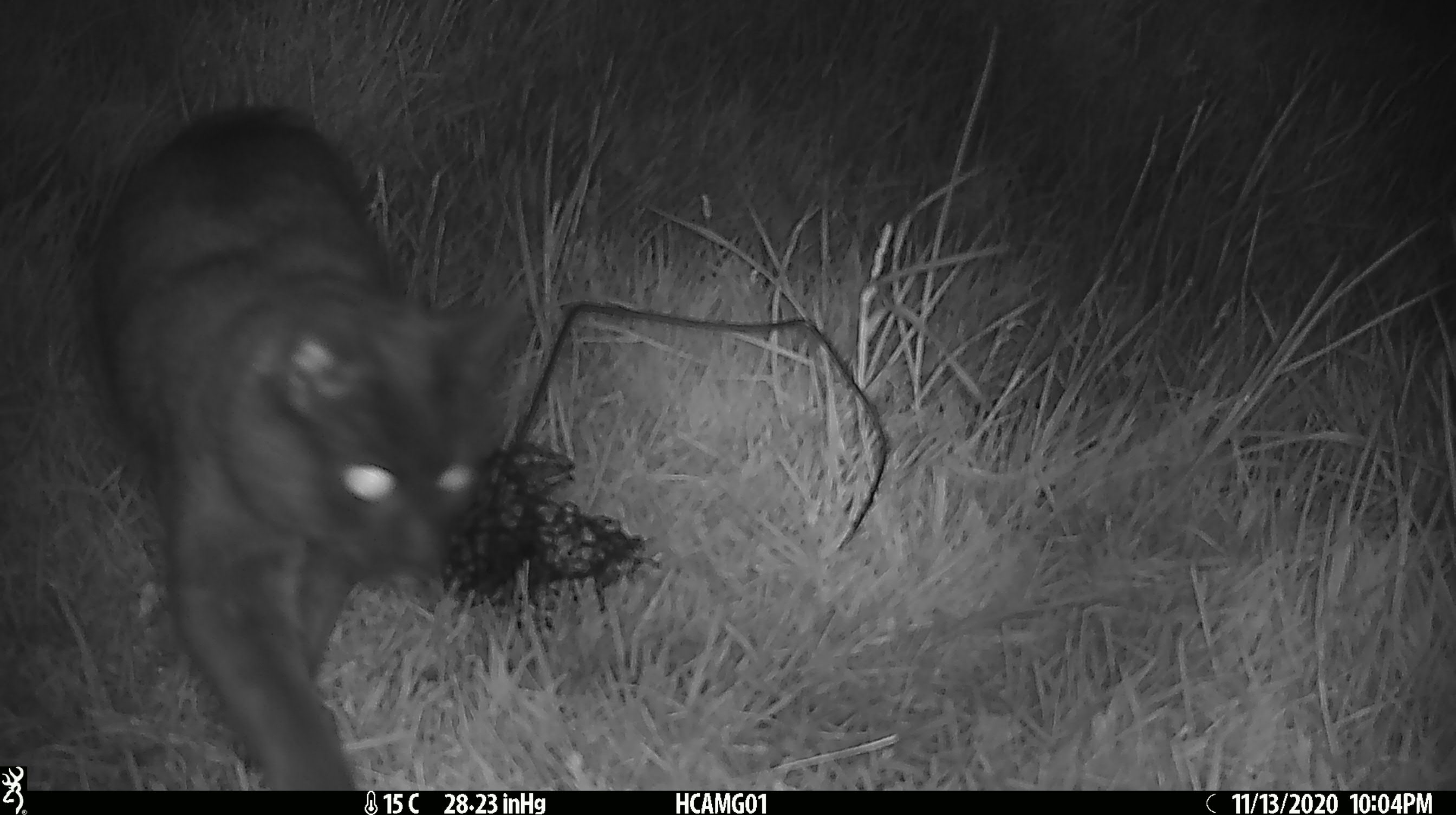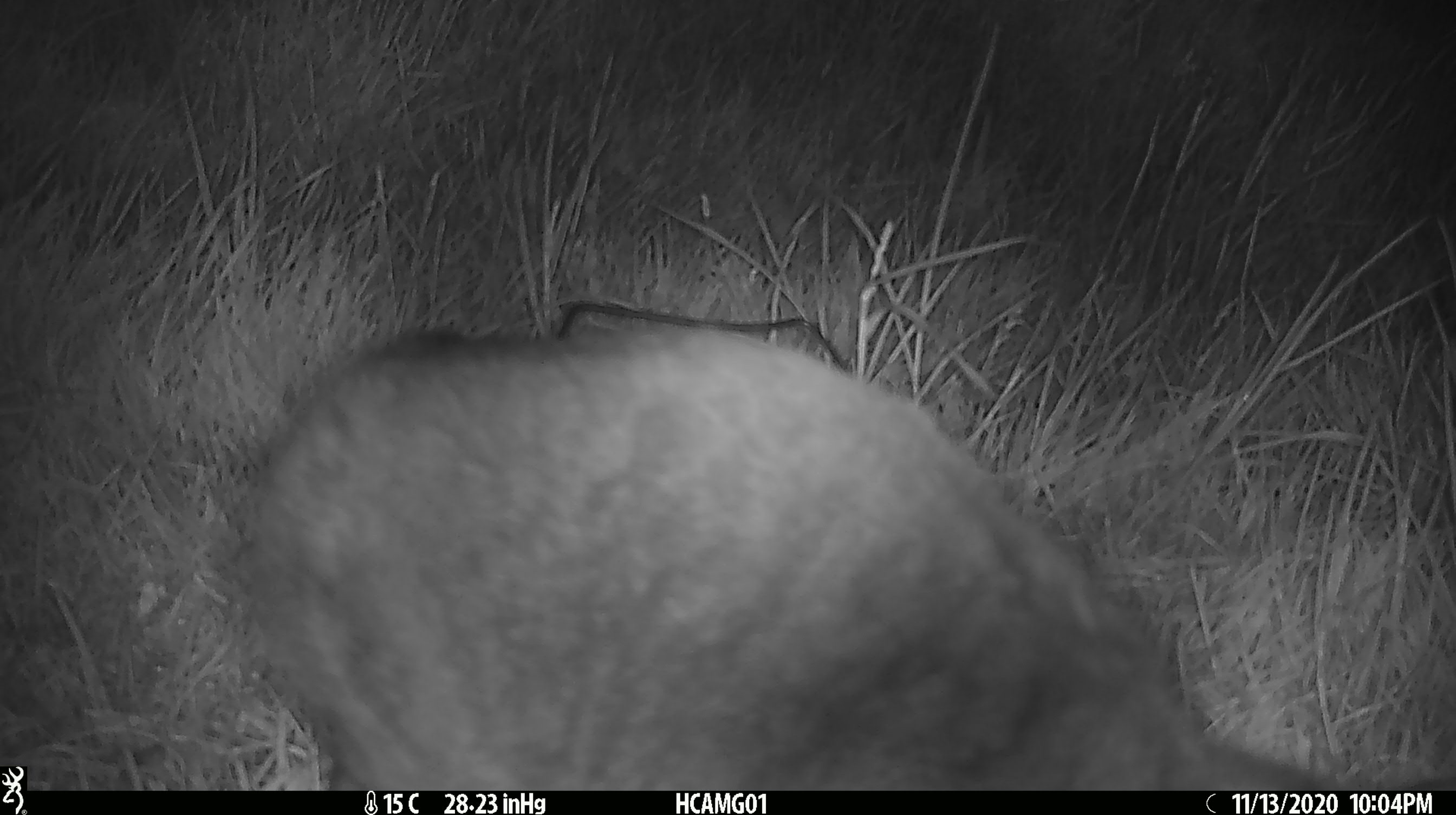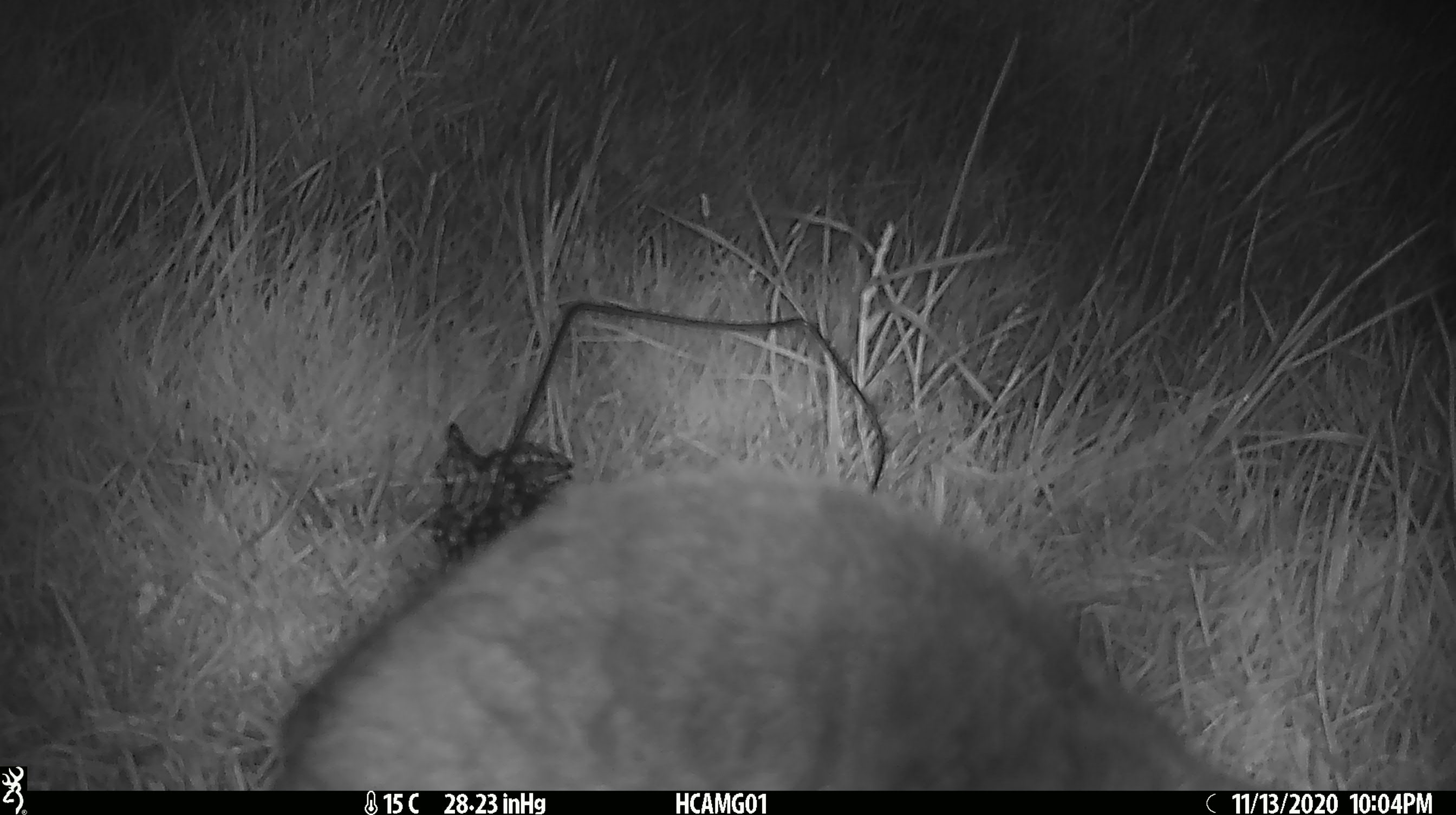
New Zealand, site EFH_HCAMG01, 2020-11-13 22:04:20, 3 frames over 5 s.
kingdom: Animalia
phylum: Chordata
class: Mammalia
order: Carnivora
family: Felidae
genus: Felis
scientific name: Felis catus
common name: domestic cat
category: cat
Cat (domestic cat) (Felis catus).